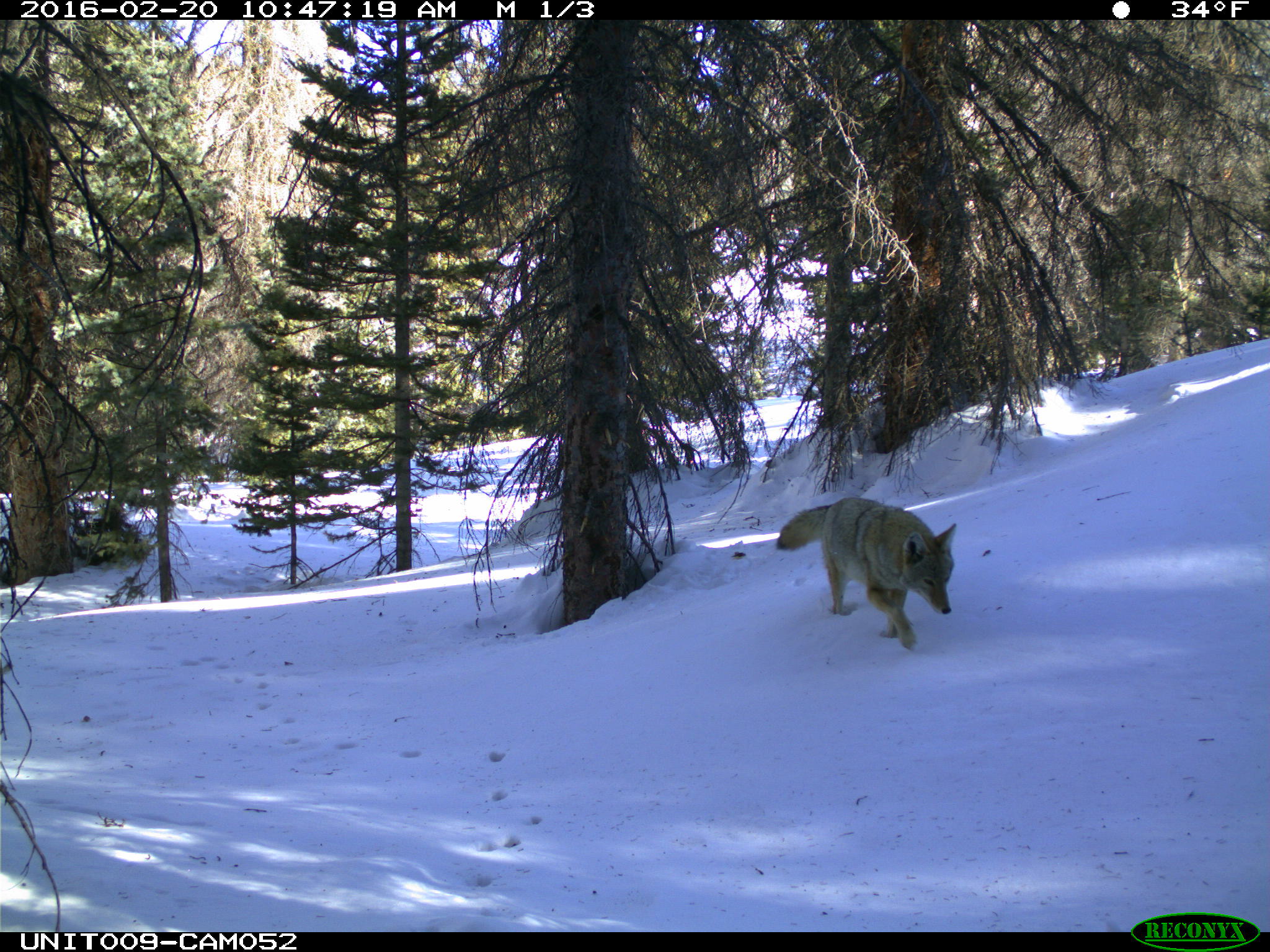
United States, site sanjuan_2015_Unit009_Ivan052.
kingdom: Animalia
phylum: Chordata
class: Mammalia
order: Carnivora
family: Canidae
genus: Canis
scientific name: Canis latrans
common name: coyote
Canis latrans (coyote).